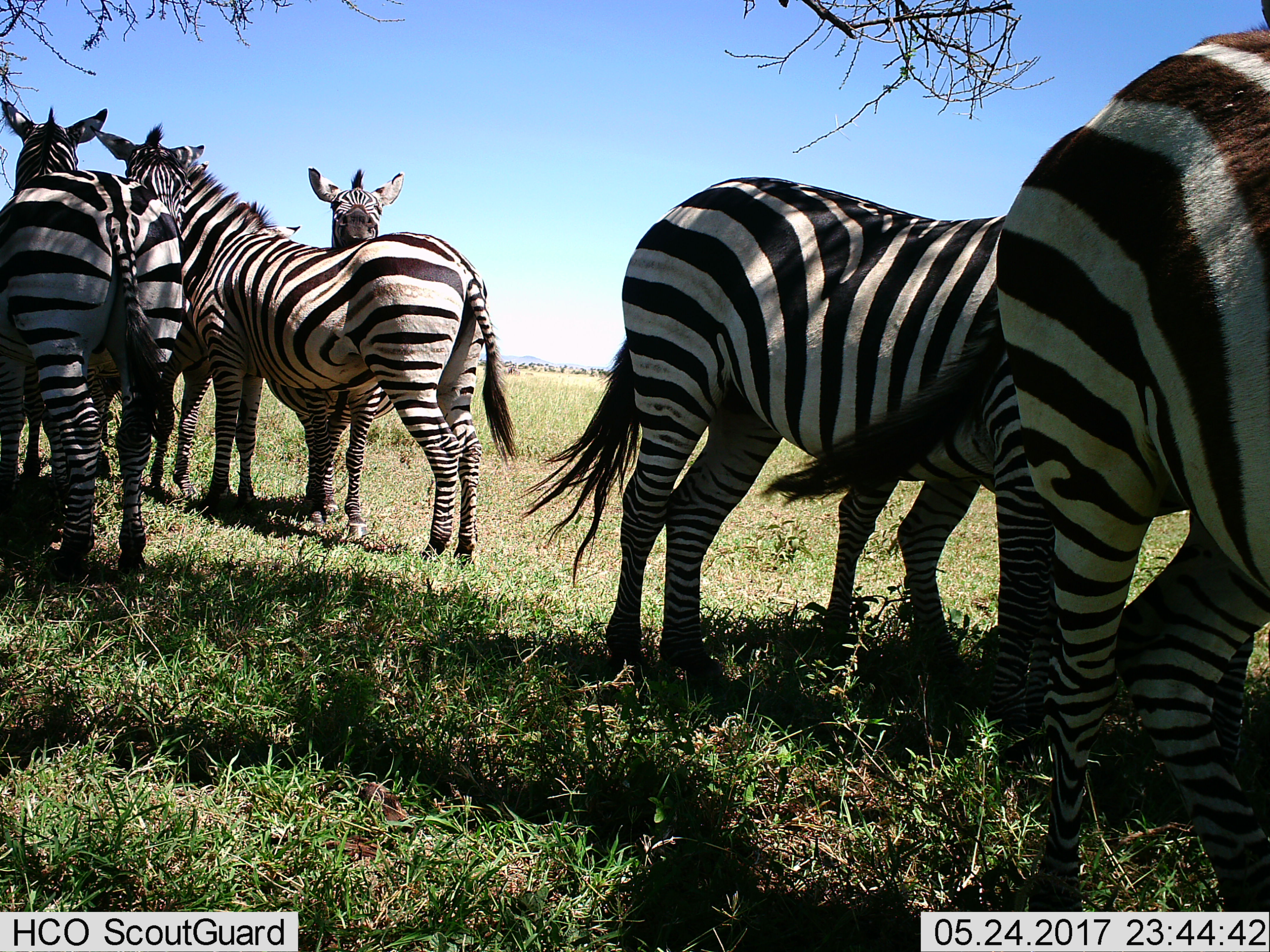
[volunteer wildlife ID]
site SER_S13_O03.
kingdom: Animalia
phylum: Chordata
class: Mammalia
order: Perissodactyla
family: Equidae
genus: Equus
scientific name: Equus quagga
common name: plains zebra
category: zebraplains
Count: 6.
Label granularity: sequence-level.